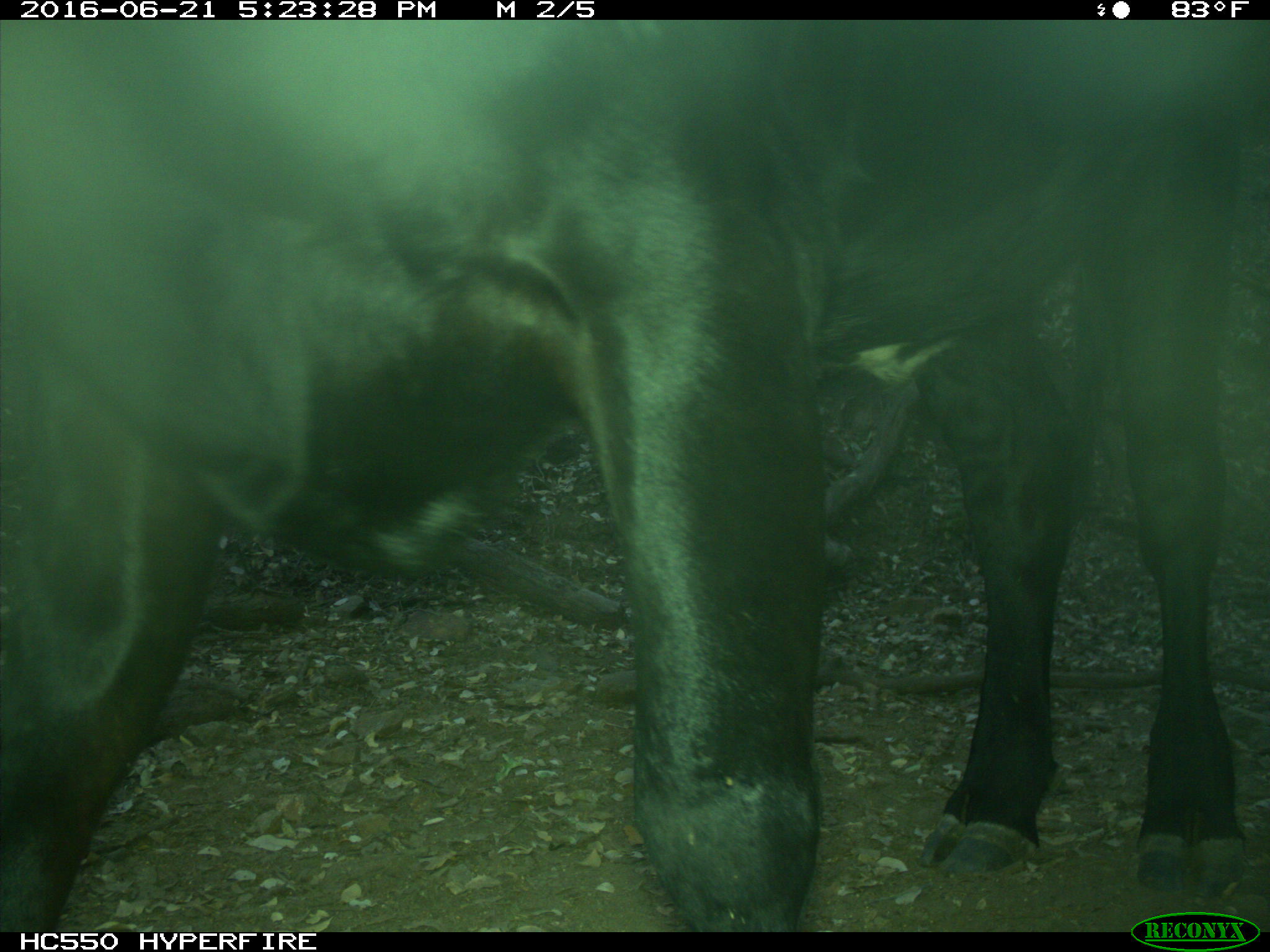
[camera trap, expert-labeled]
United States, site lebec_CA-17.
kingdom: Animalia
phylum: Chordata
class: Mammalia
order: Artiodactyla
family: Bovidae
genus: Bos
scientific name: Bos taurus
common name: domestic cow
Bos taurus (domestic cow).